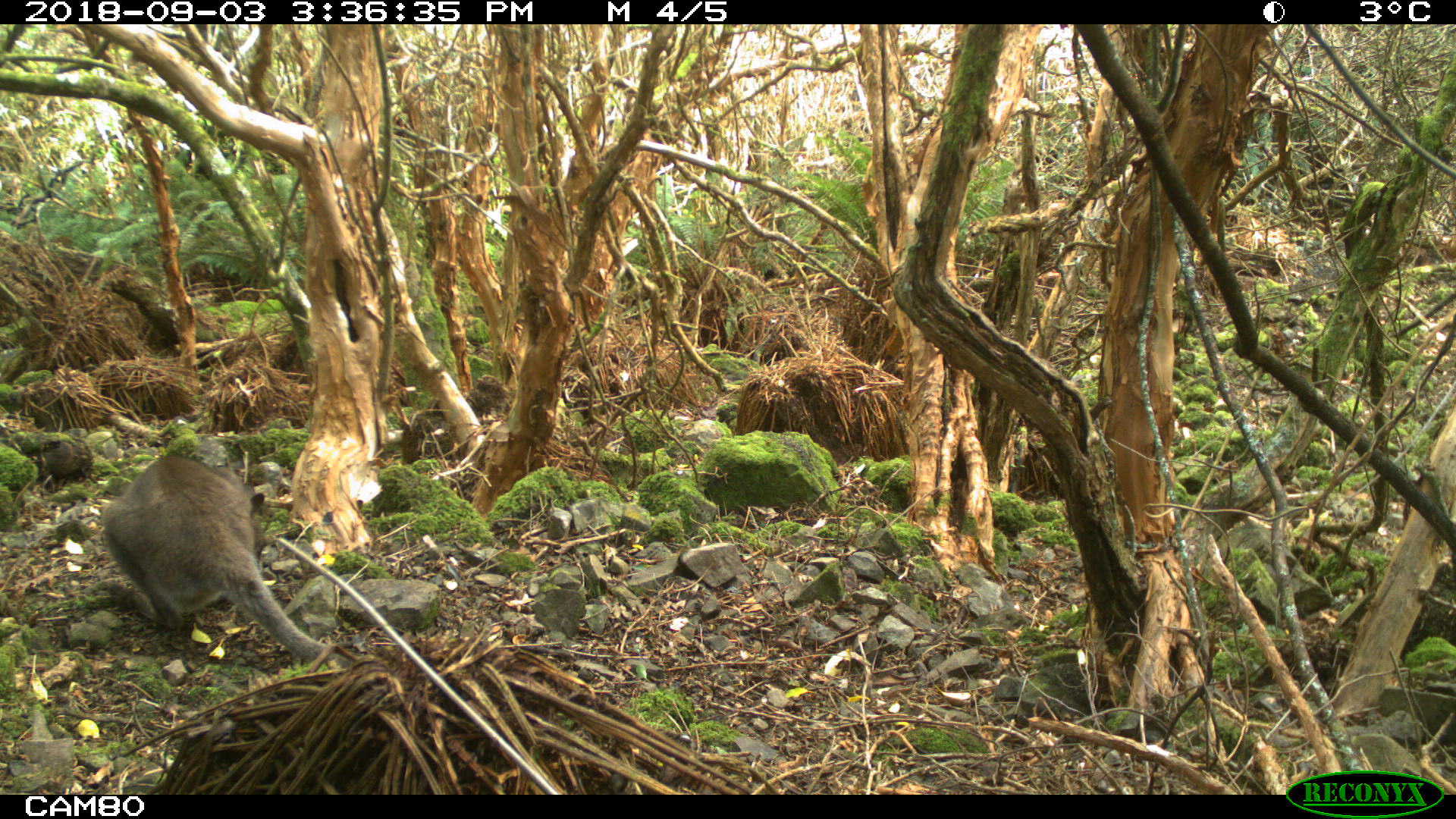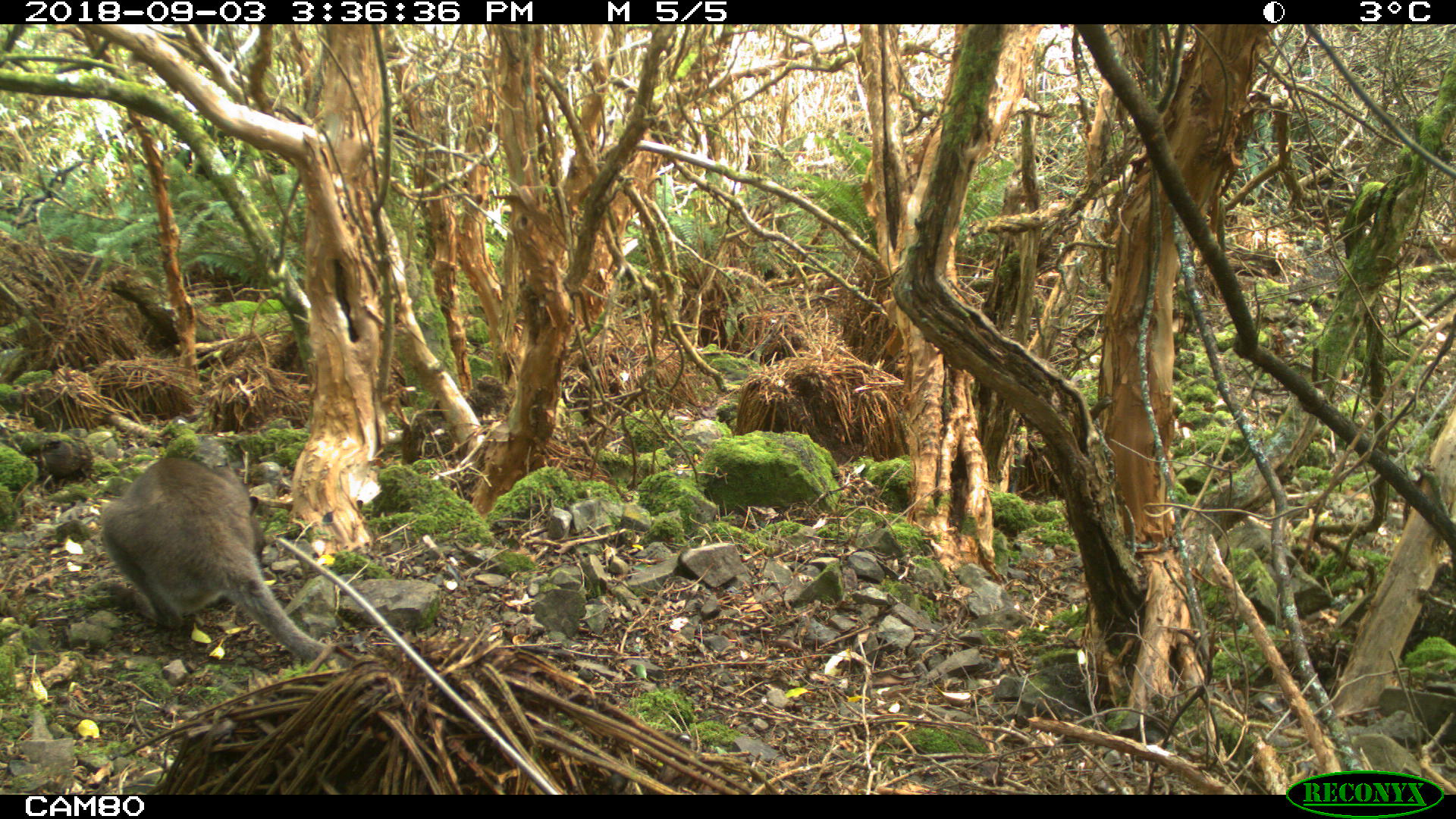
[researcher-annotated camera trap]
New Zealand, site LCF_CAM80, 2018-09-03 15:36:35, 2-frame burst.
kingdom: Animalia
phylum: Chordata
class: Mammalia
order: Diprotodontia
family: Macropodidae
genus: Notamacropus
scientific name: Notamacropus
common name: wallaby